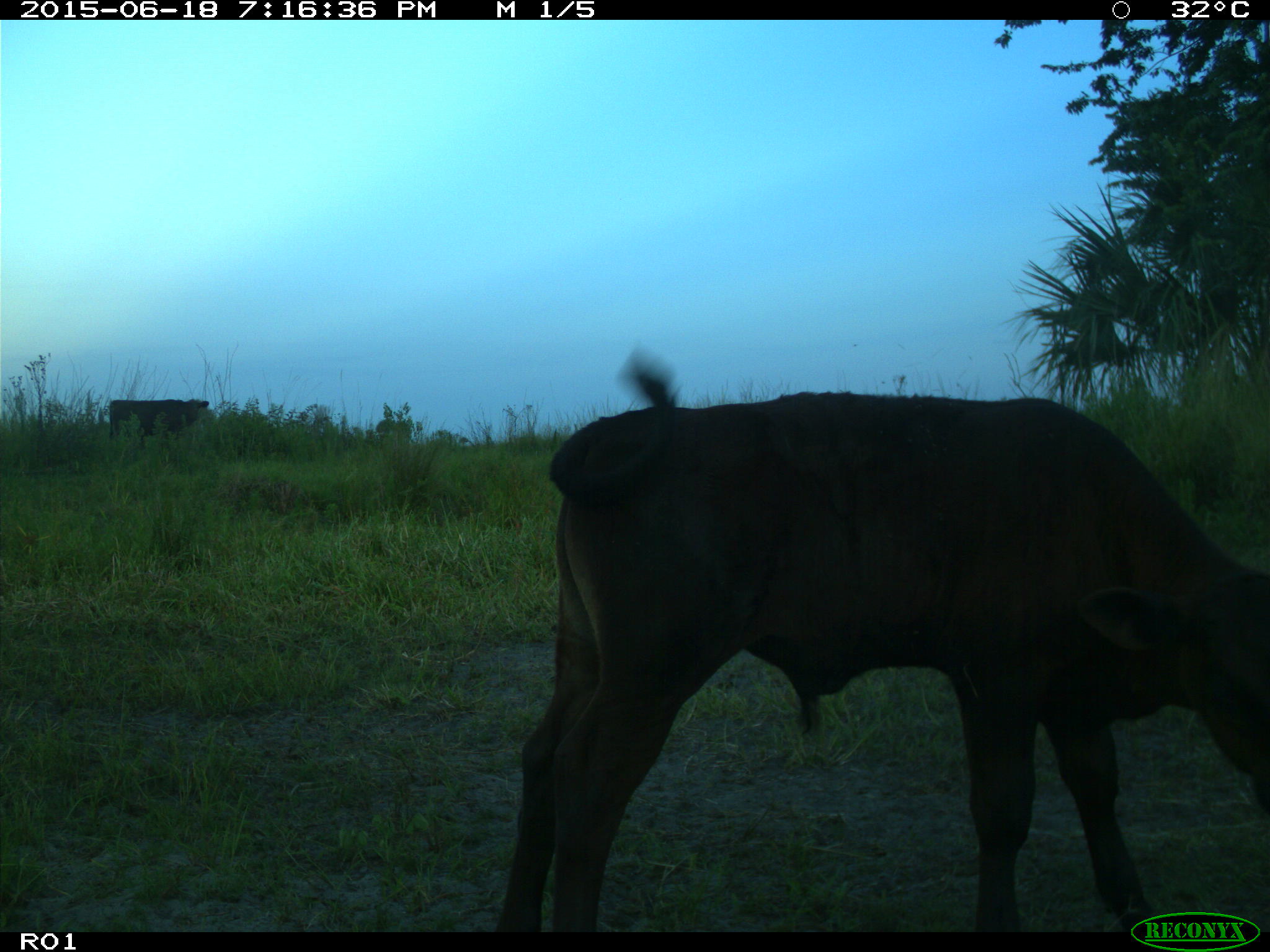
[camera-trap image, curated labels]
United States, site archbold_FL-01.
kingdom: Animalia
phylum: Chordata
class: Mammalia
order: Artiodactyla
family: Bovidae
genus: Bos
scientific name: Bos taurus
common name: domestic cow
Bos taurus (domestic cow).